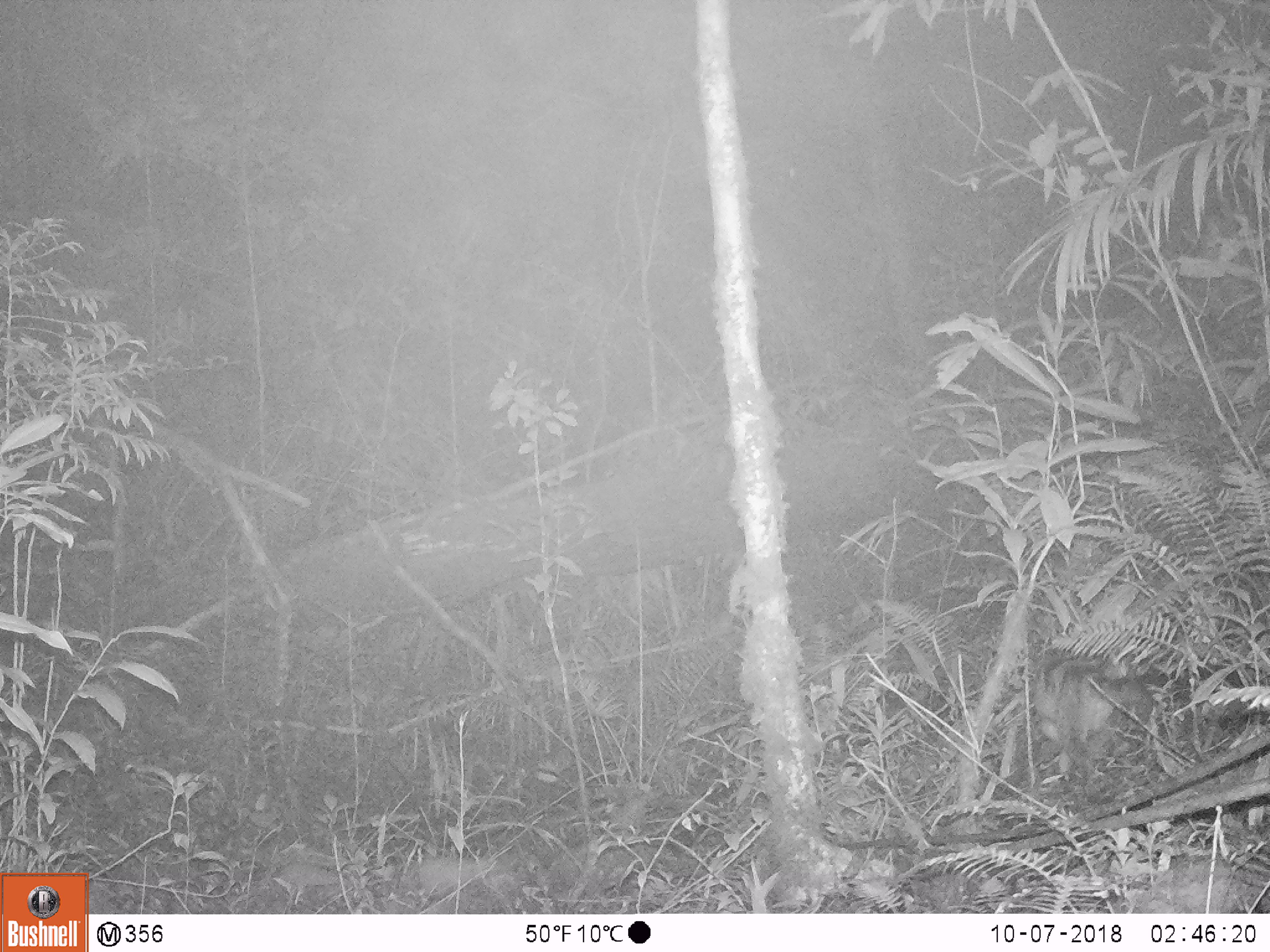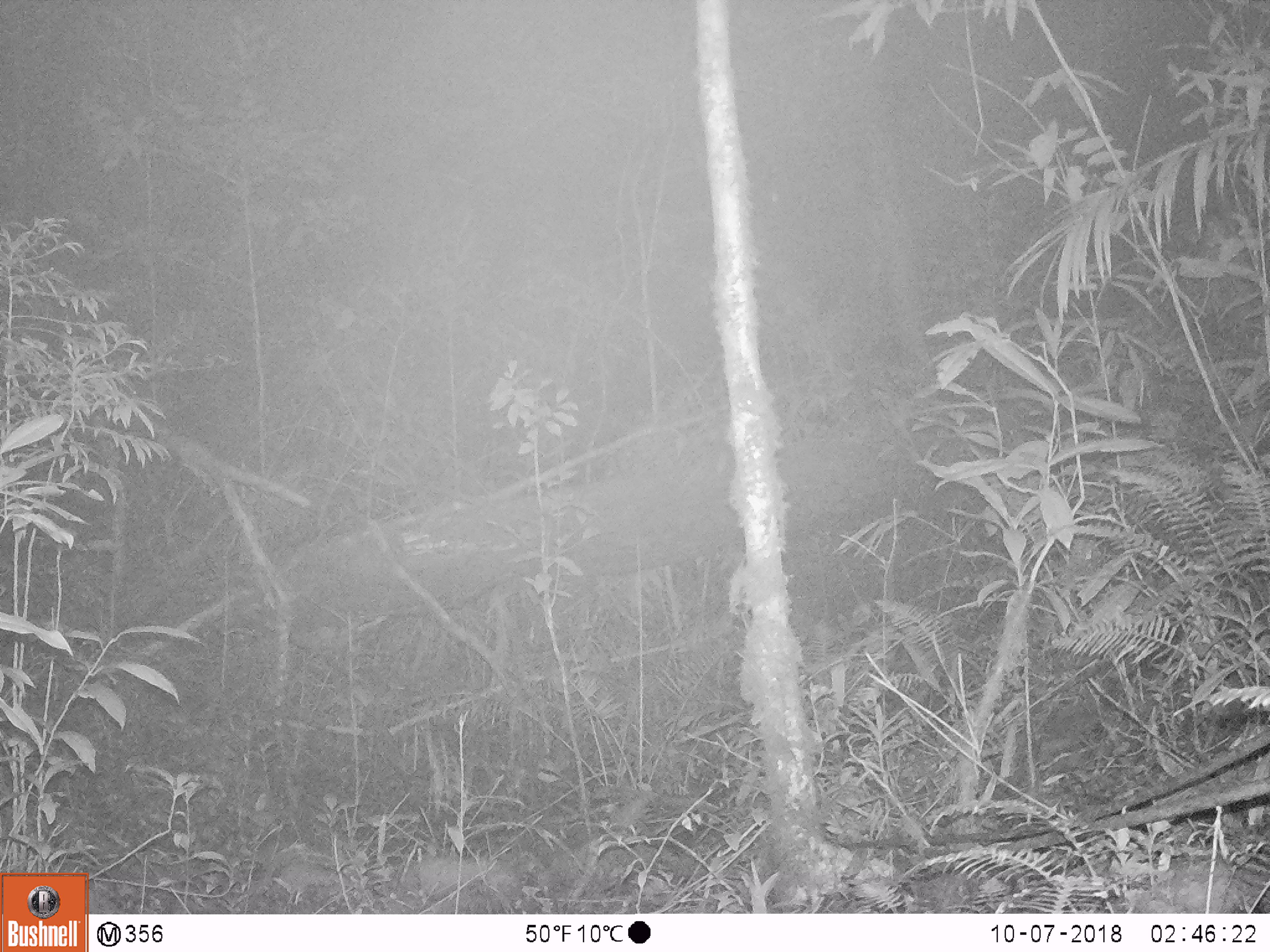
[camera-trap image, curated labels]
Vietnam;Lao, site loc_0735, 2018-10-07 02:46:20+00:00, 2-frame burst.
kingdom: Animalia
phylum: Chordata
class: Mammalia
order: Carnivora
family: Viverridae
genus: Chrotogale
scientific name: Chrotogale owstoni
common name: owston's civet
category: owstons civet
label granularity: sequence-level